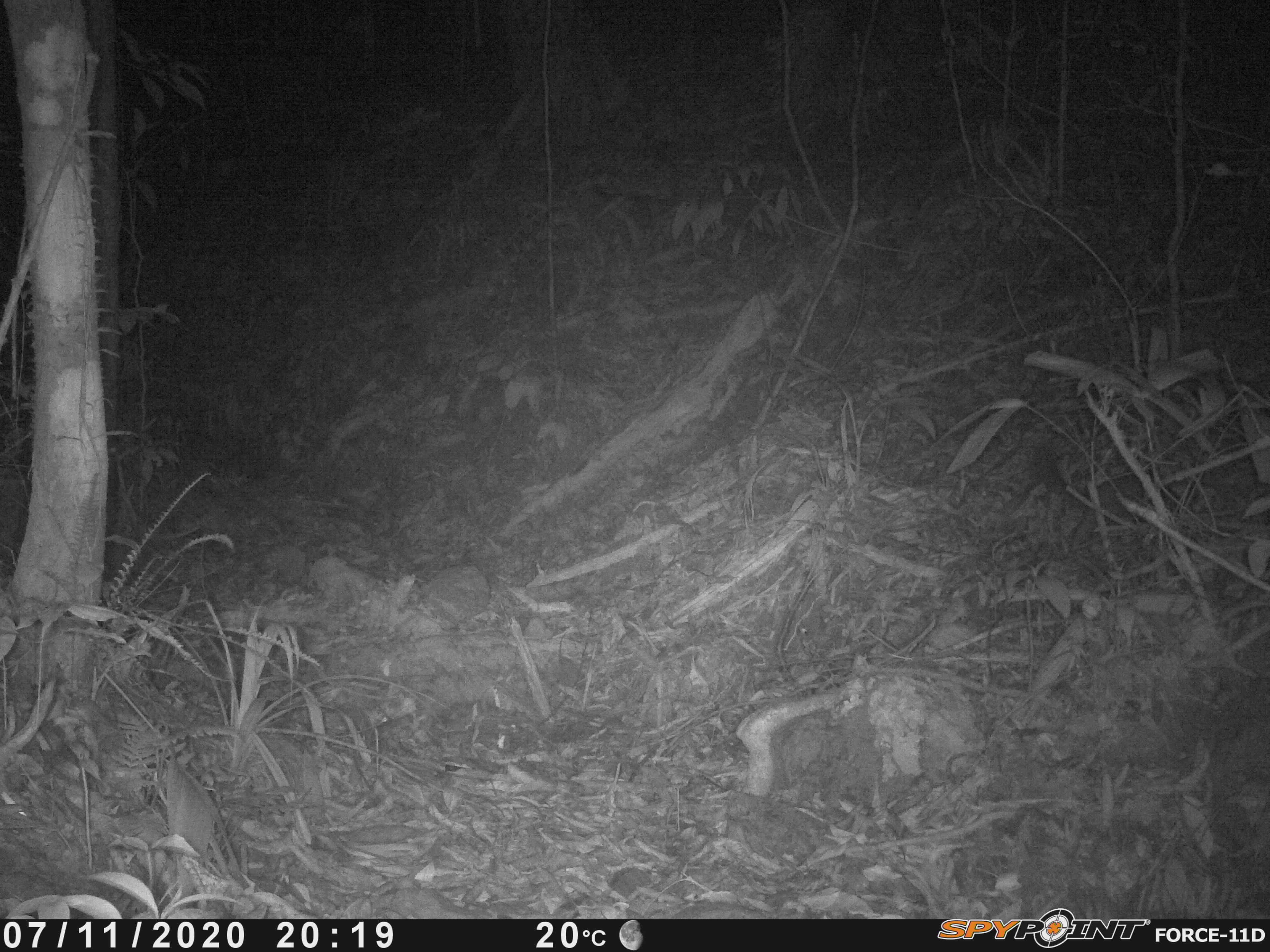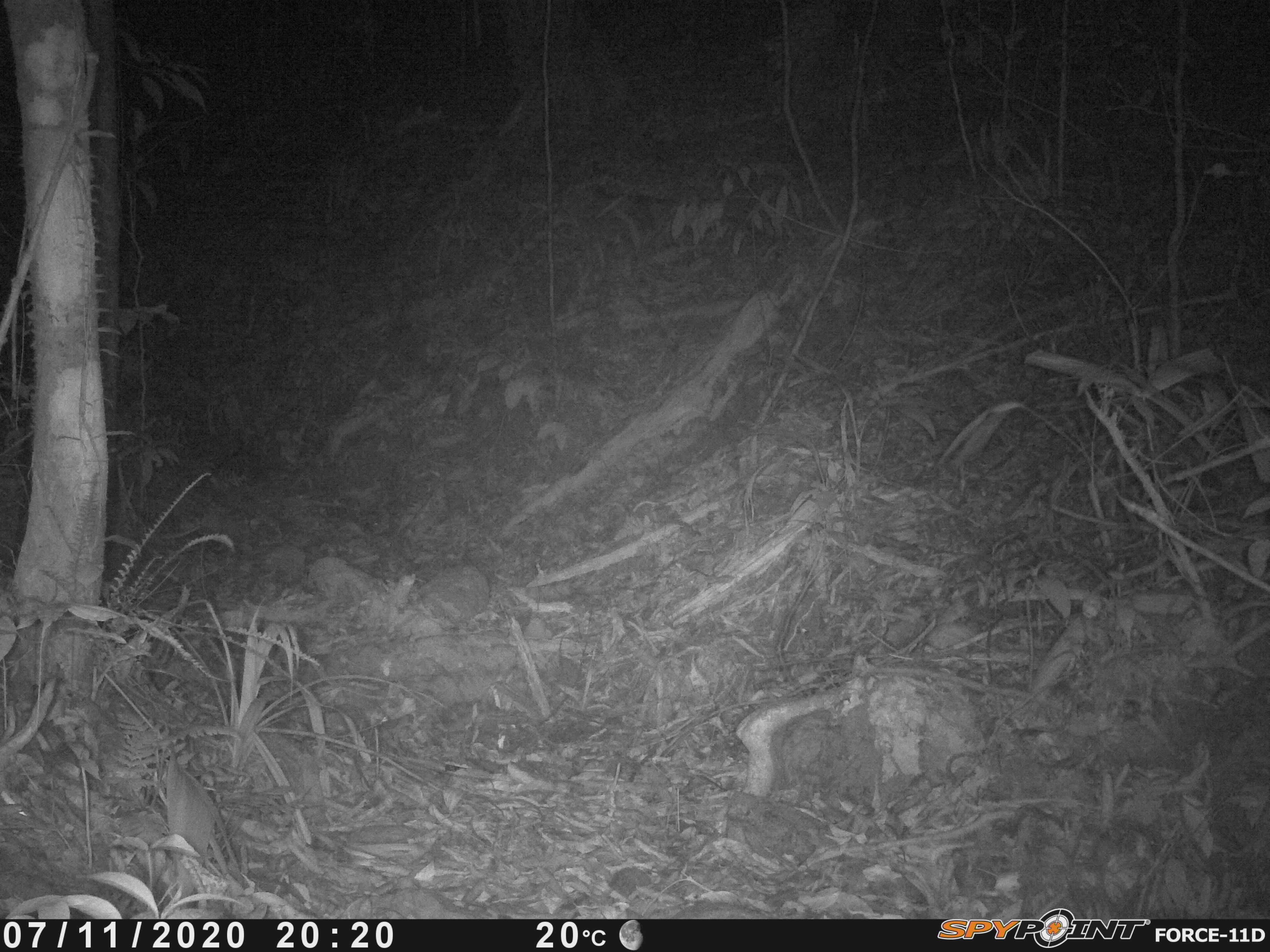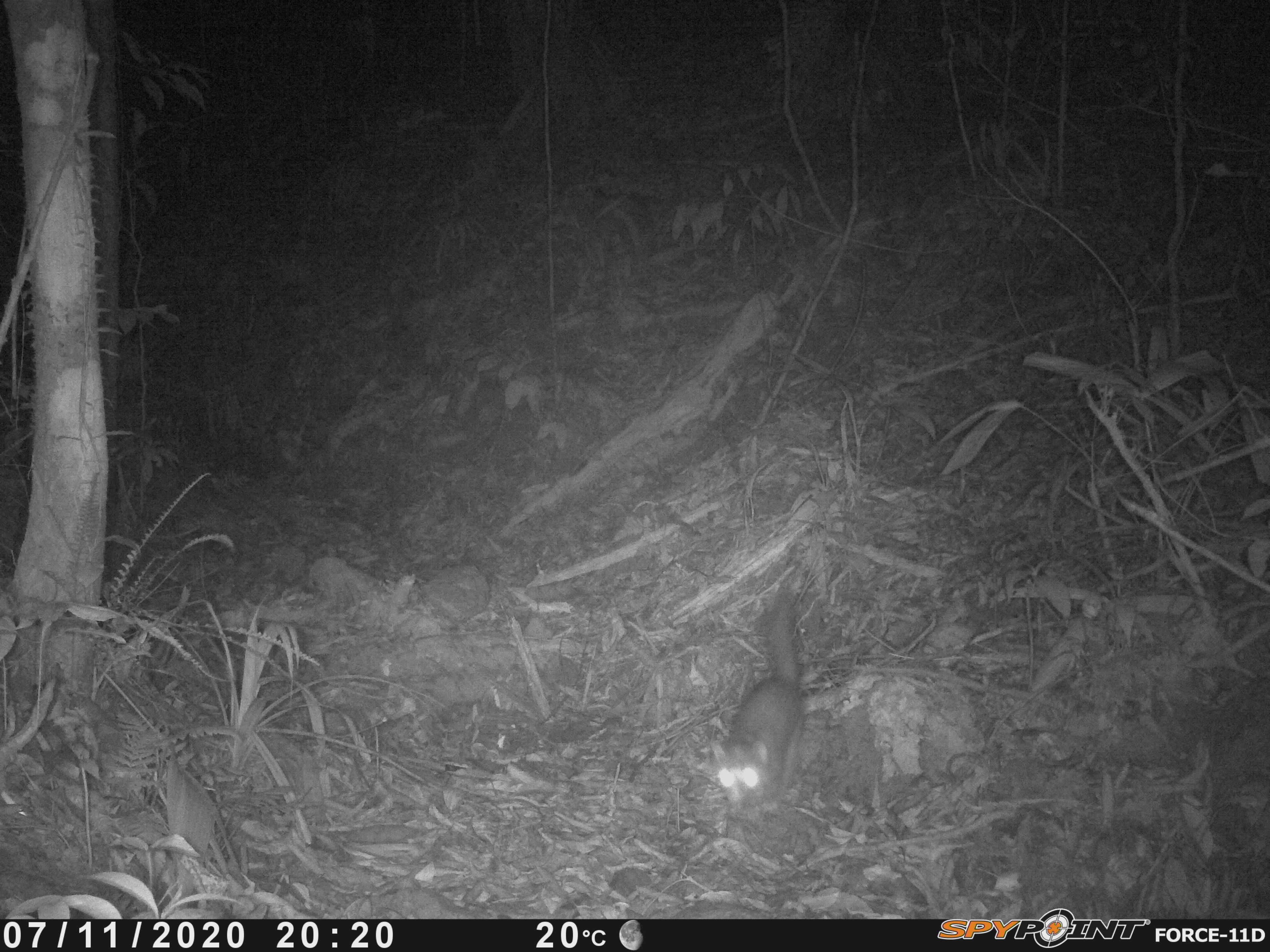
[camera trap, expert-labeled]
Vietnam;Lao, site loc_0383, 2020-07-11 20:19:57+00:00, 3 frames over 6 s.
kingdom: Animalia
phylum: Chordata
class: Mammalia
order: Carnivora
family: Mustelidae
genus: Melogale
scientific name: Melogale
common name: ferret badger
Ferret badger (Melogale). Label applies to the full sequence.